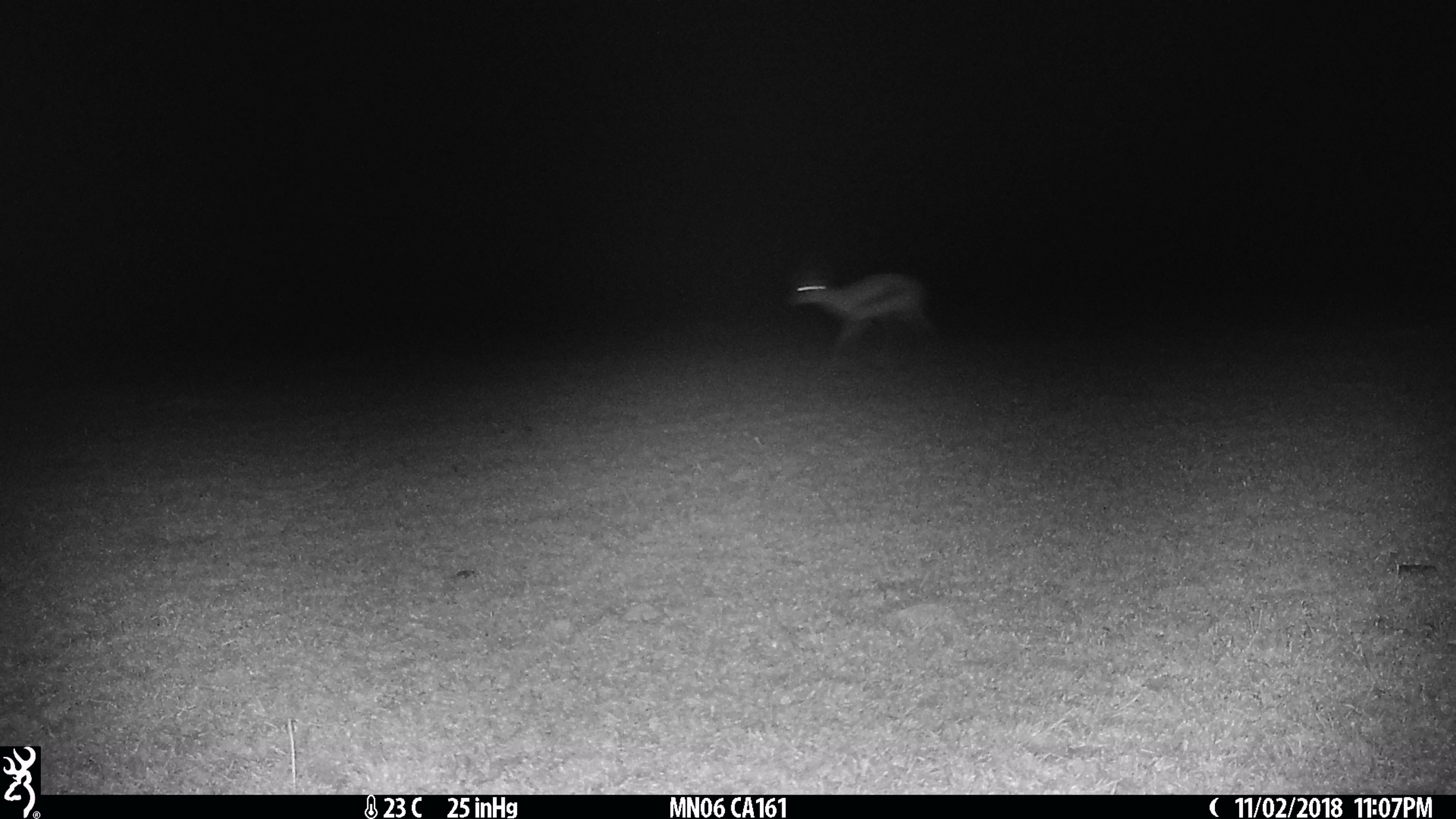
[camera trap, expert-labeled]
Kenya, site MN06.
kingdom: Animalia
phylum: Chordata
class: Mammalia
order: Artiodactyla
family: Bovidae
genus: Eudorcas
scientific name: Eudorcas thomsonii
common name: thomon's gazelle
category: gazelle thomsons